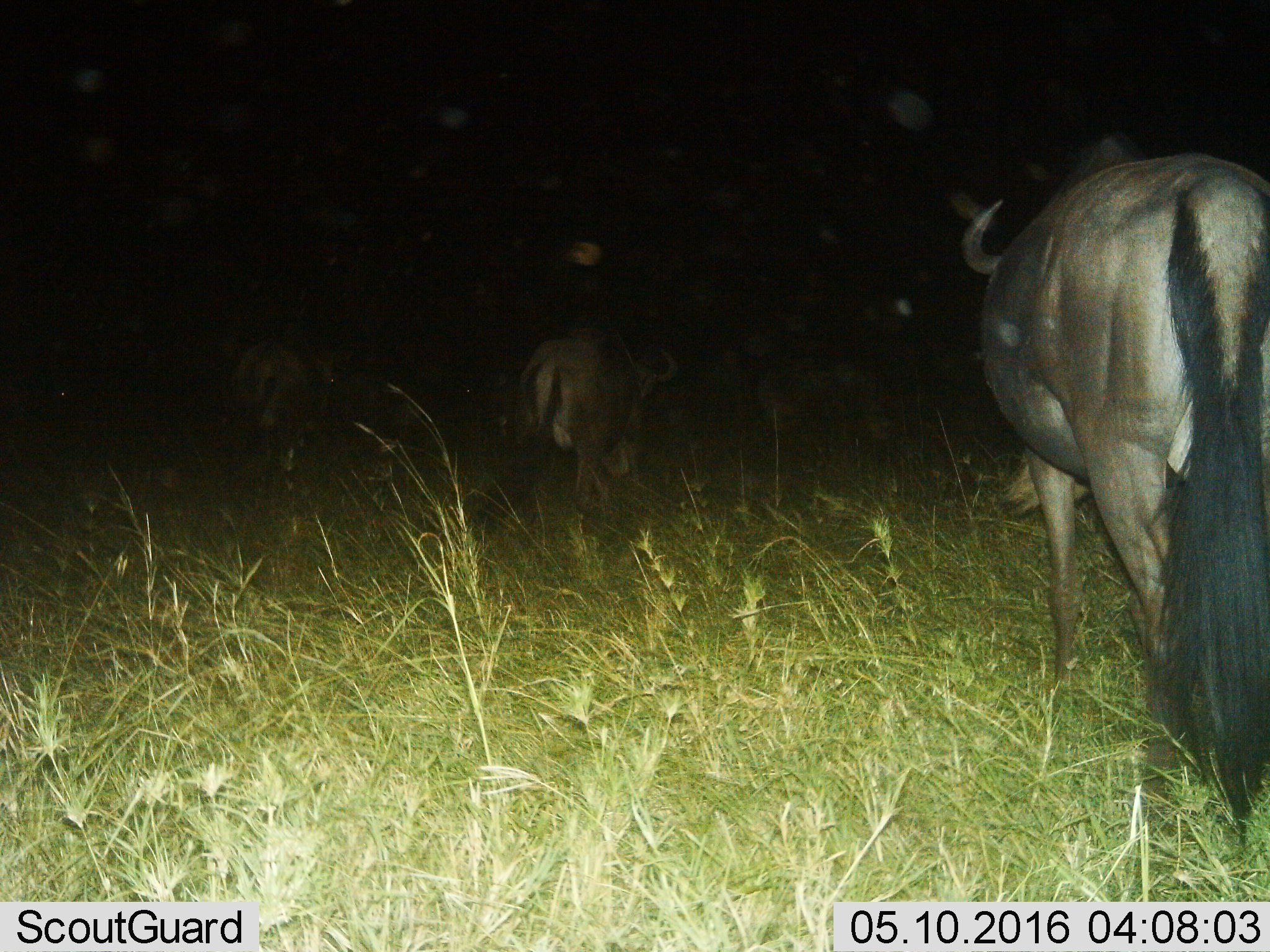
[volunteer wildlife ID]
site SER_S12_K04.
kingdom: Animalia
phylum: Chordata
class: Mammalia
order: Artiodactyla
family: Bovidae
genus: Connochaetes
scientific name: Connochaetes taurinus taurinus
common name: blue wildebeest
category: wildebeestblue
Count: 4.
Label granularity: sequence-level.